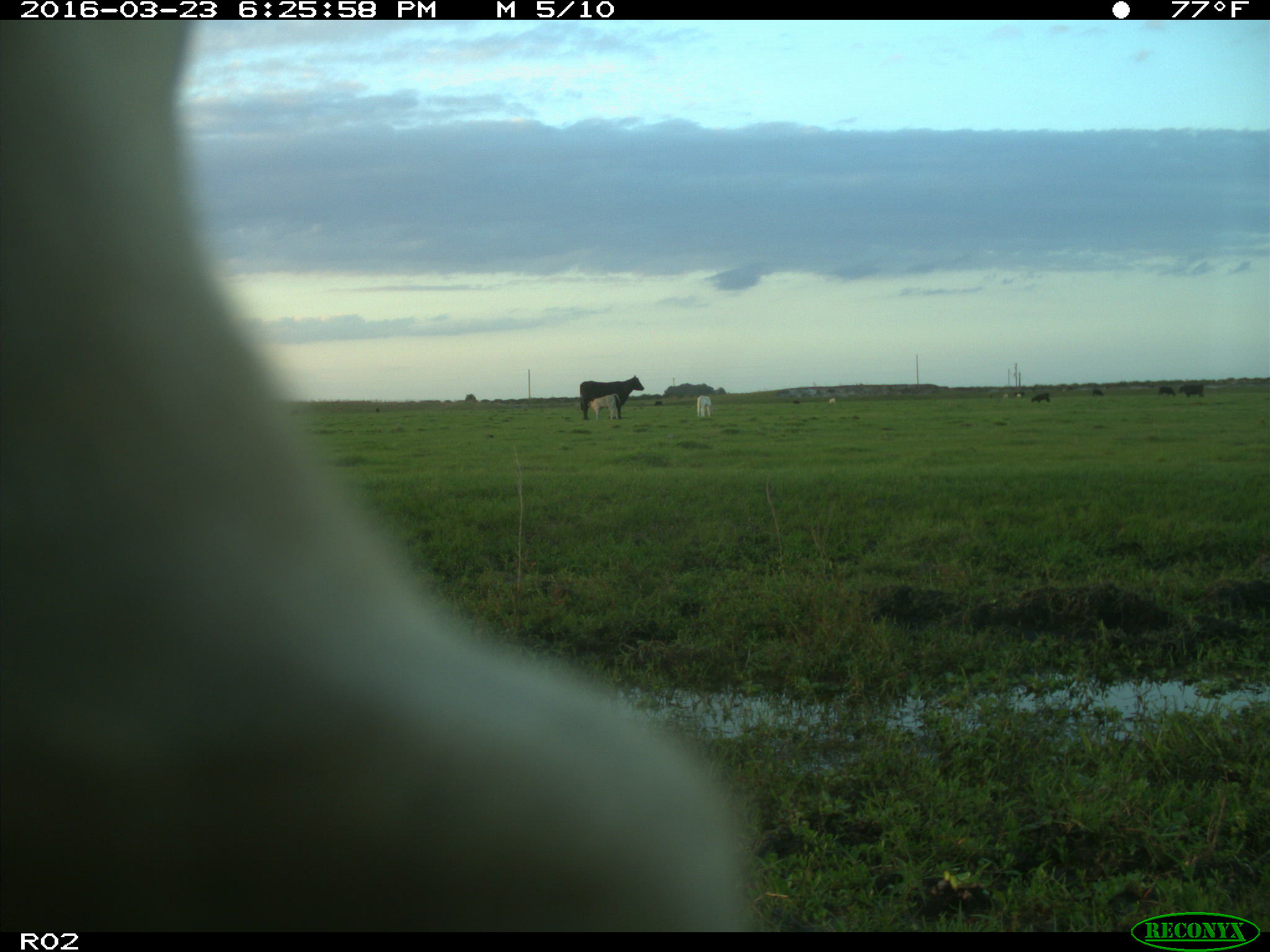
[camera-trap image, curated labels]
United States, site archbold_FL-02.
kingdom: Animalia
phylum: Chordata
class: Mammalia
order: Artiodactyla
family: Bovidae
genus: Bos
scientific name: Bos taurus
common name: domestic cow